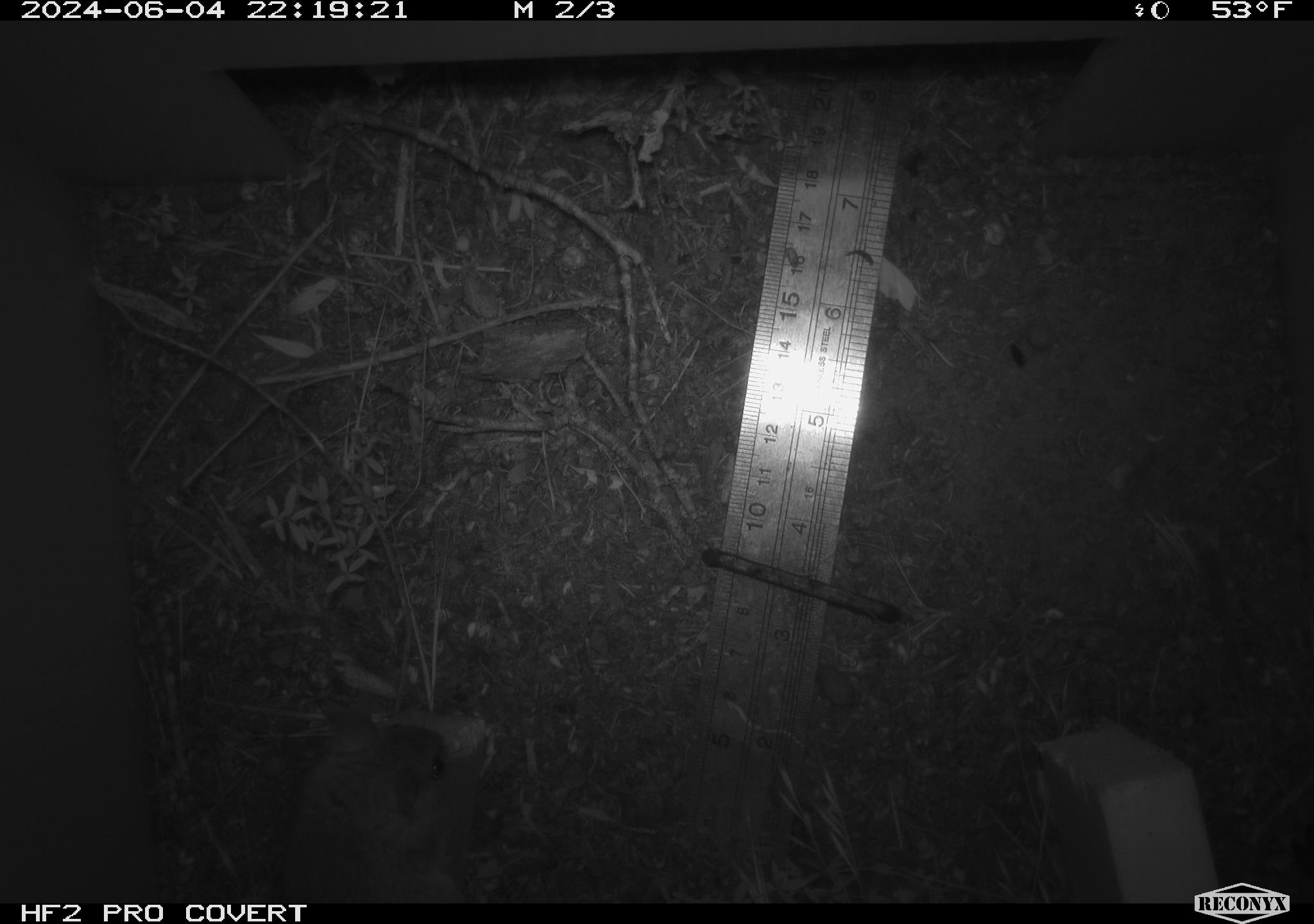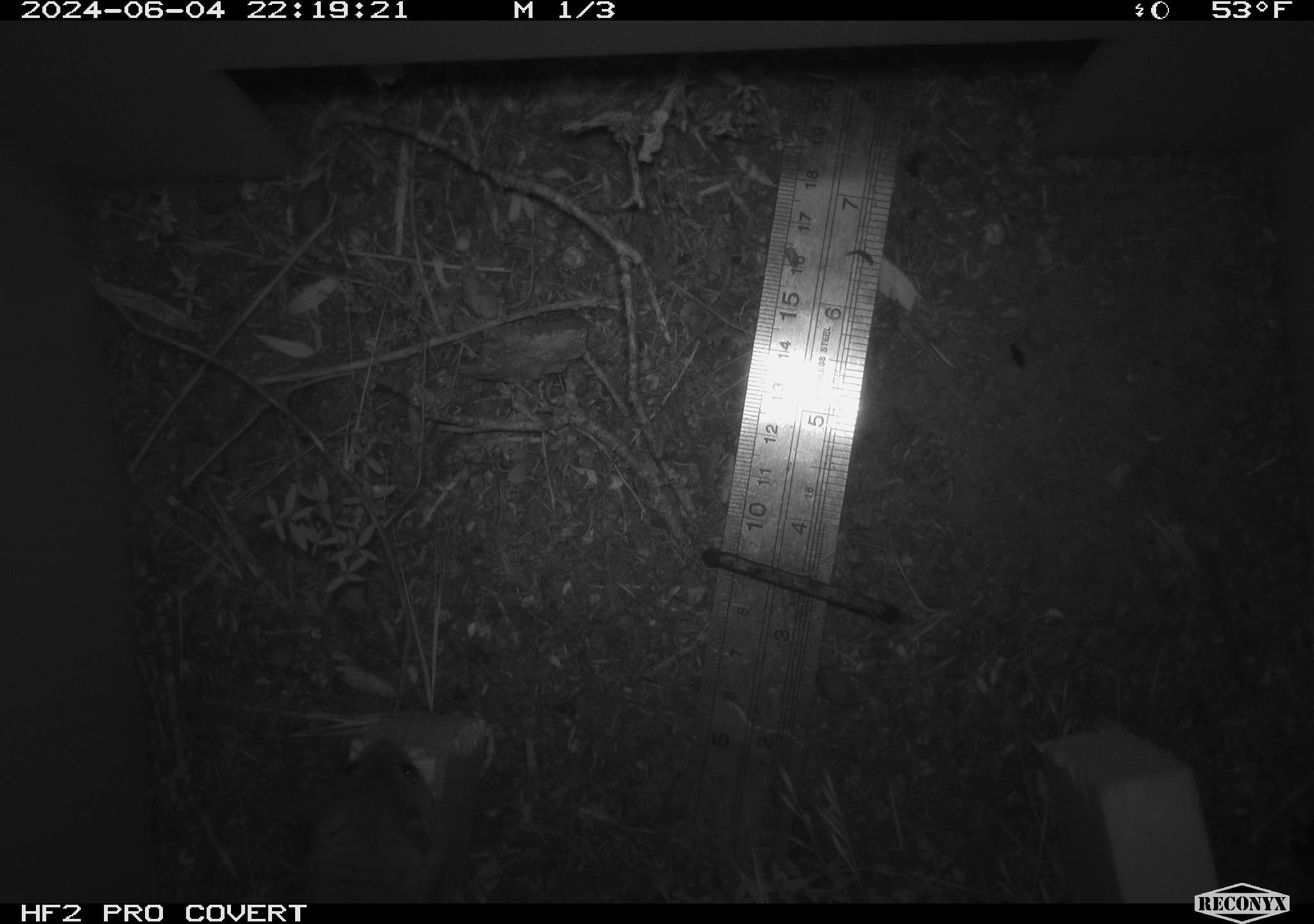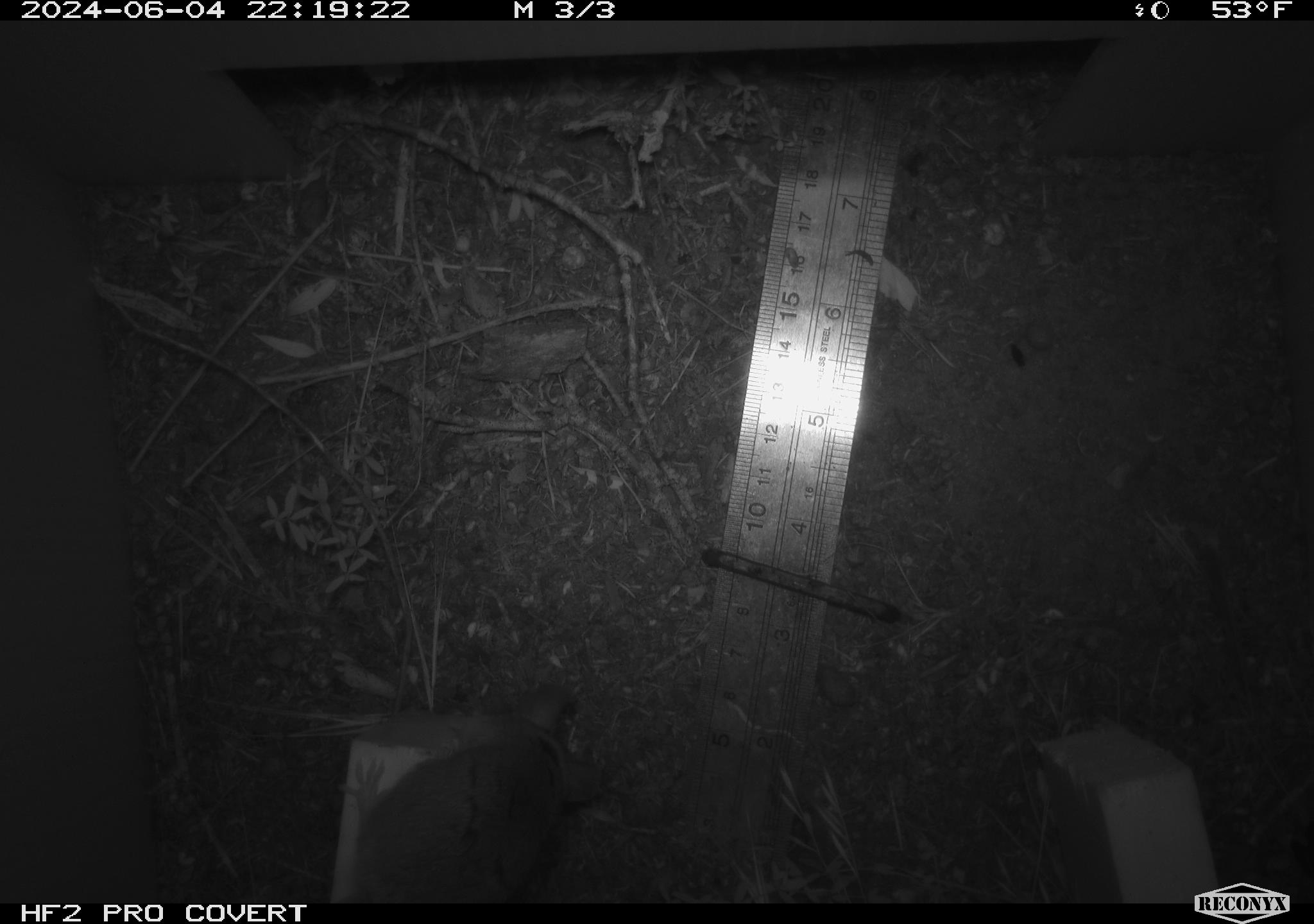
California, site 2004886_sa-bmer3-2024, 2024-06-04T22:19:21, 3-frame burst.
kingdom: Animalia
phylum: Chordata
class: Mammalia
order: Rodentia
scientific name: Rodentia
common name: mouse species